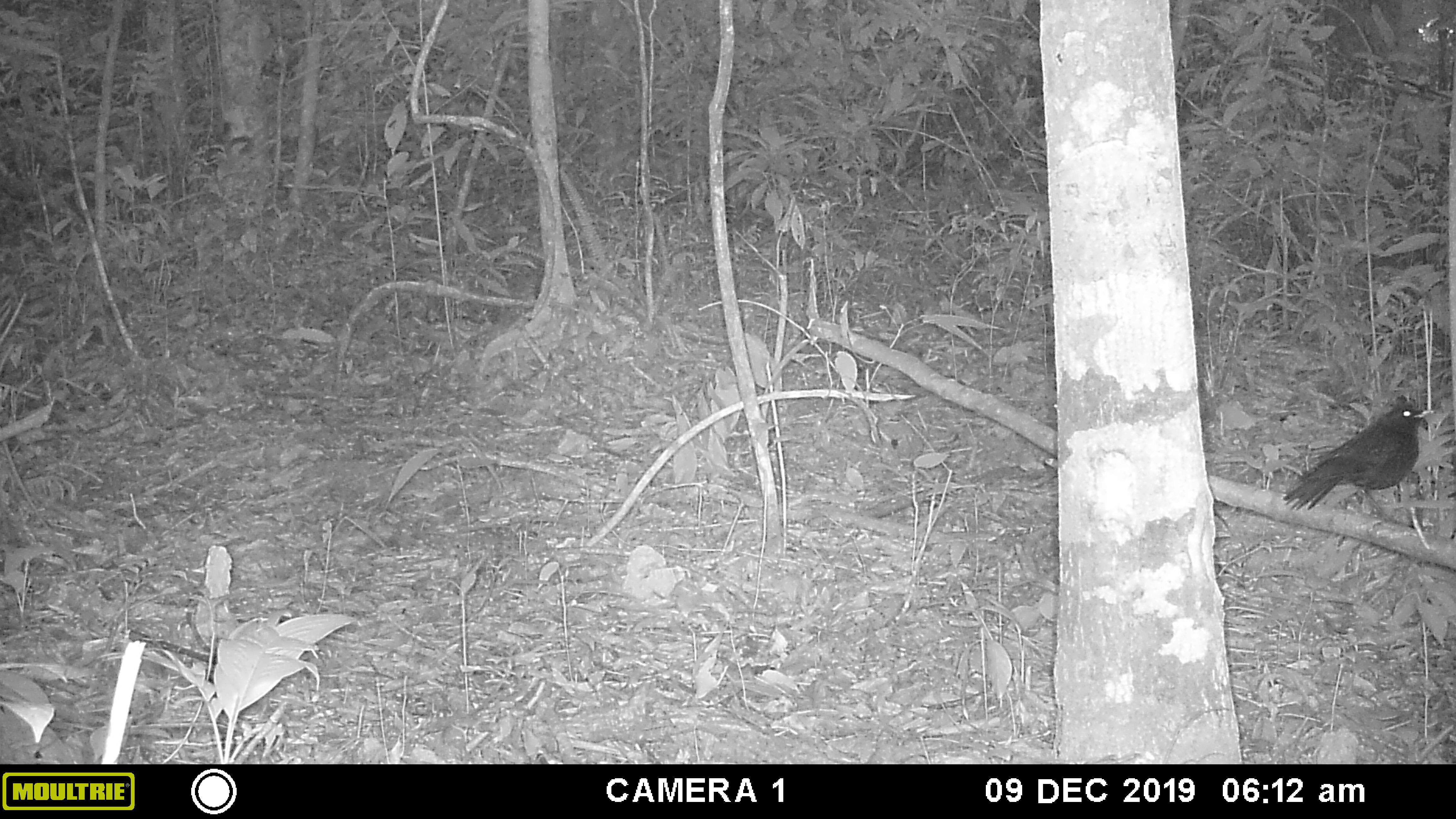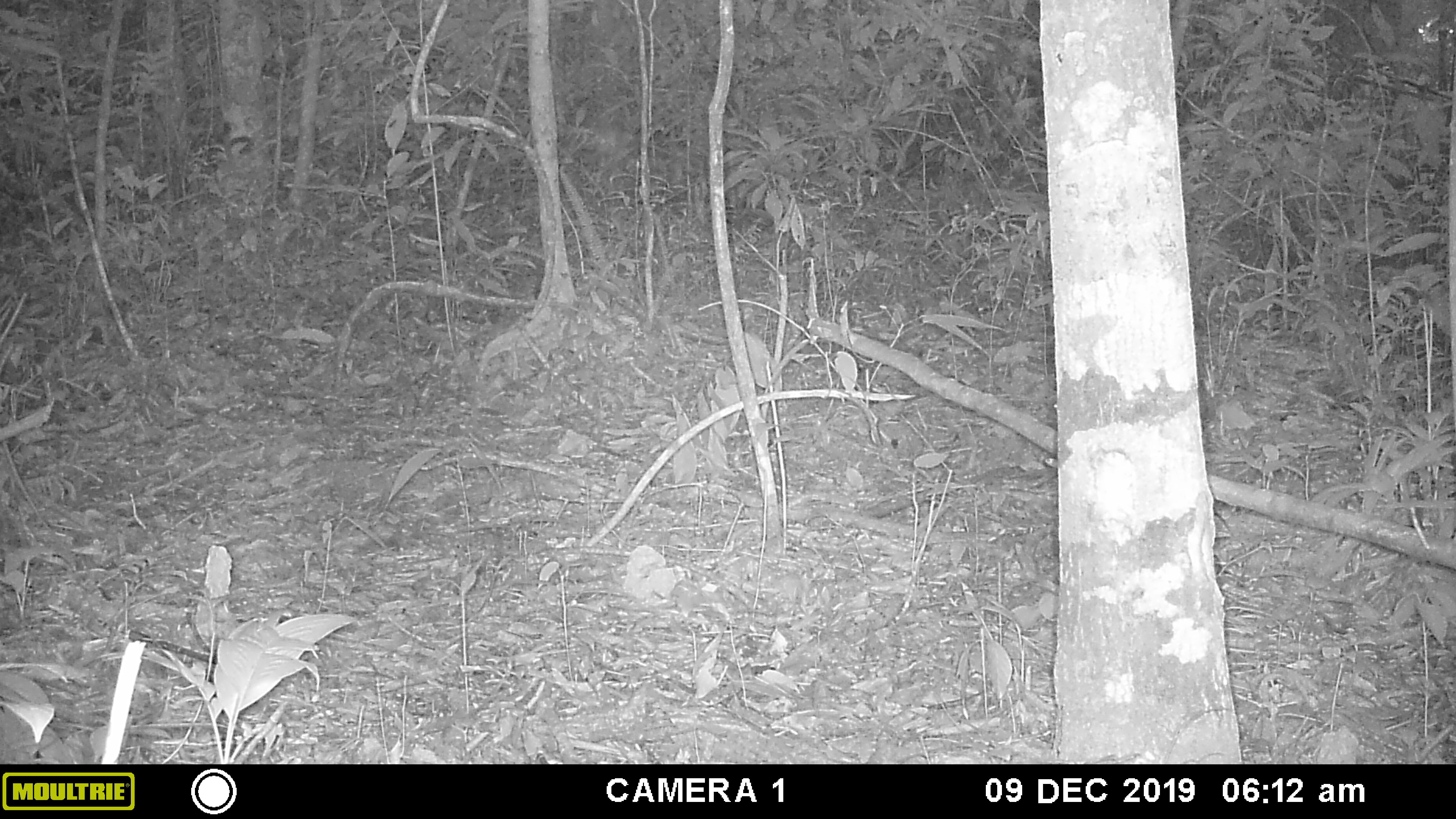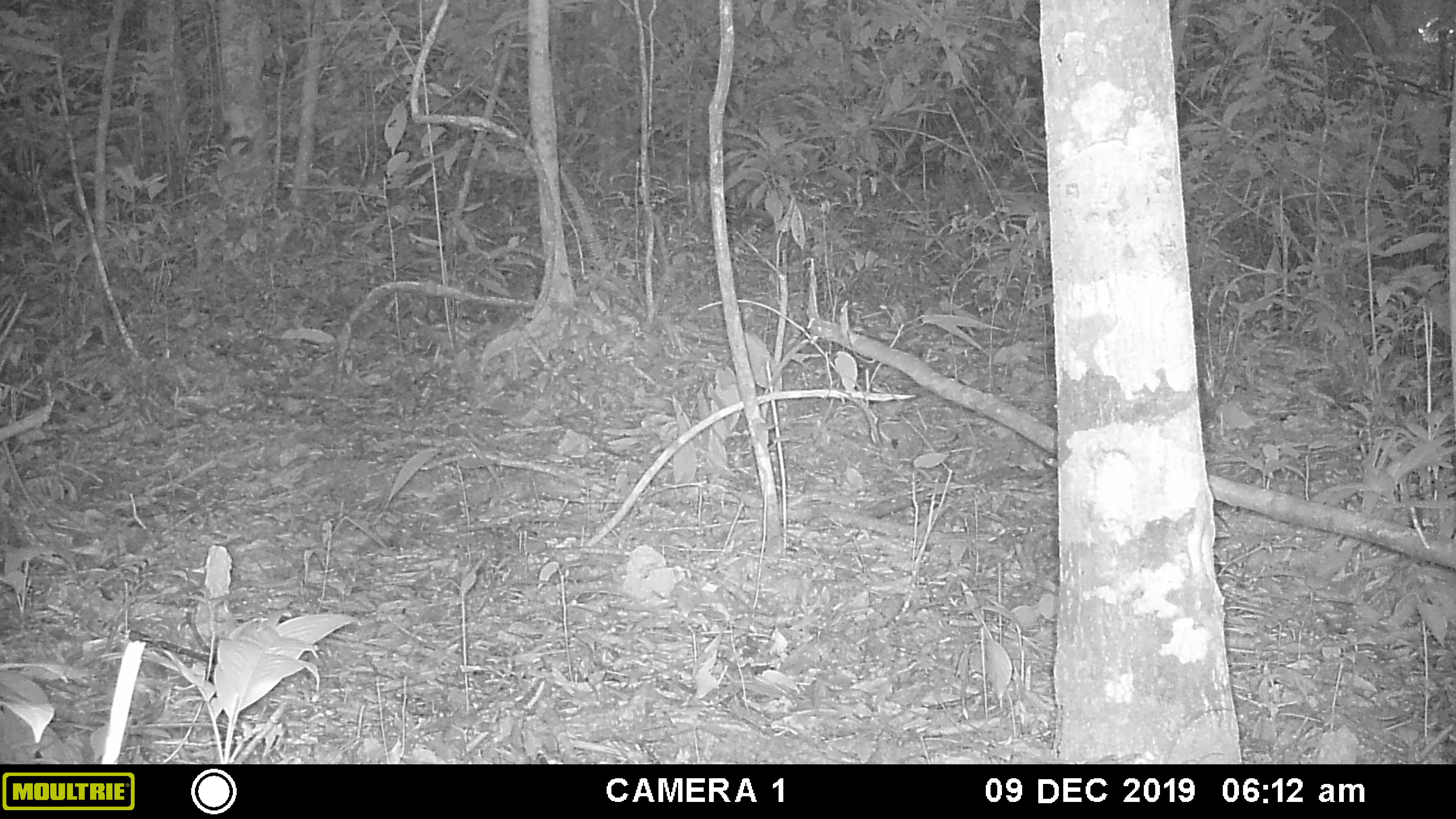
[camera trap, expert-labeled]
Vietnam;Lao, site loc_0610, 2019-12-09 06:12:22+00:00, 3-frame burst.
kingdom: Animalia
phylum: Chordata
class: Aves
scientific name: Aves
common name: bird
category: unidentified bird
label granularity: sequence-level